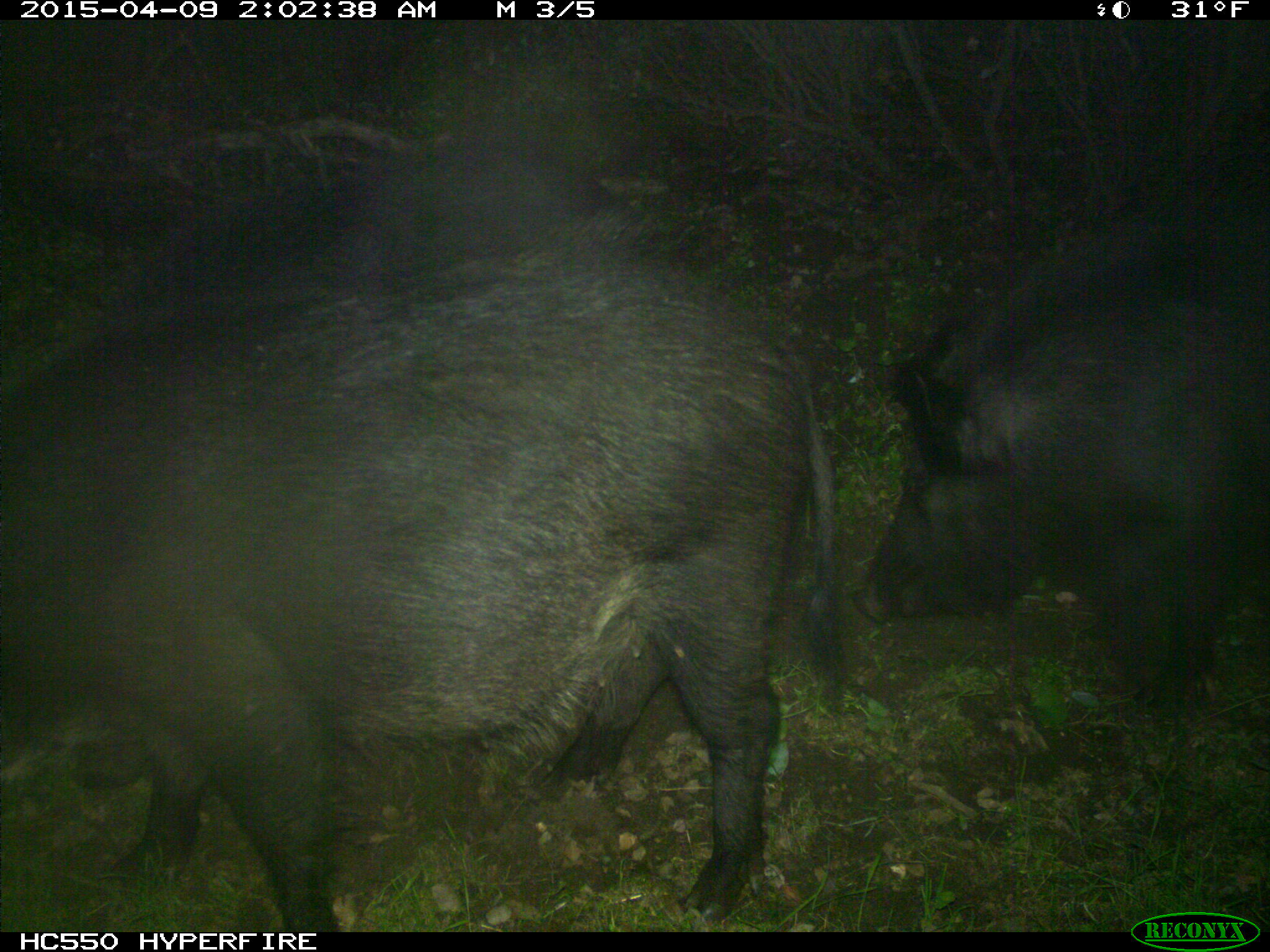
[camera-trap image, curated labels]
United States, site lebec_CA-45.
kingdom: Animalia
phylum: Chordata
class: Mammalia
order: Artiodactyla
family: Suidae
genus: Sus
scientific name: Sus scrofa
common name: wild boar